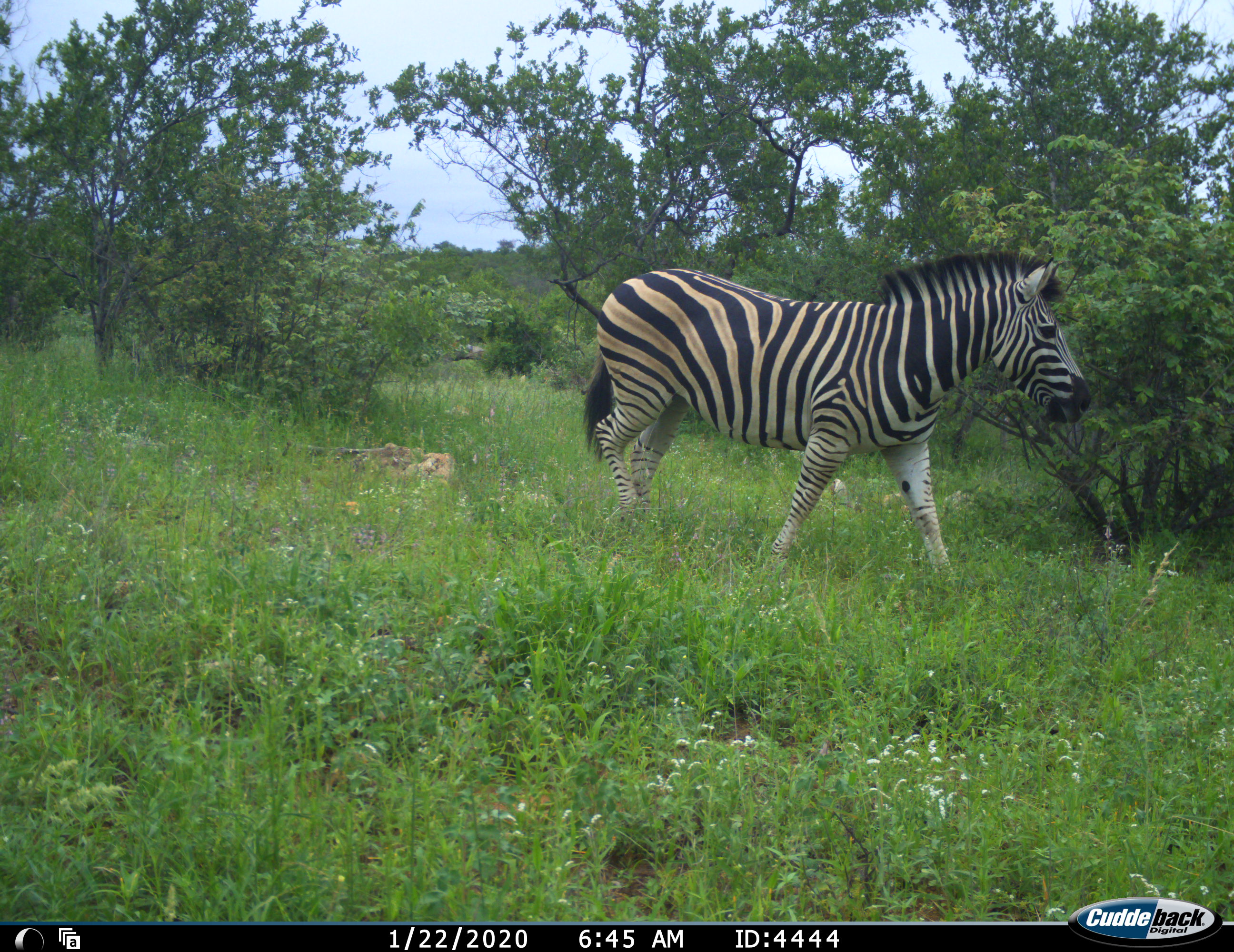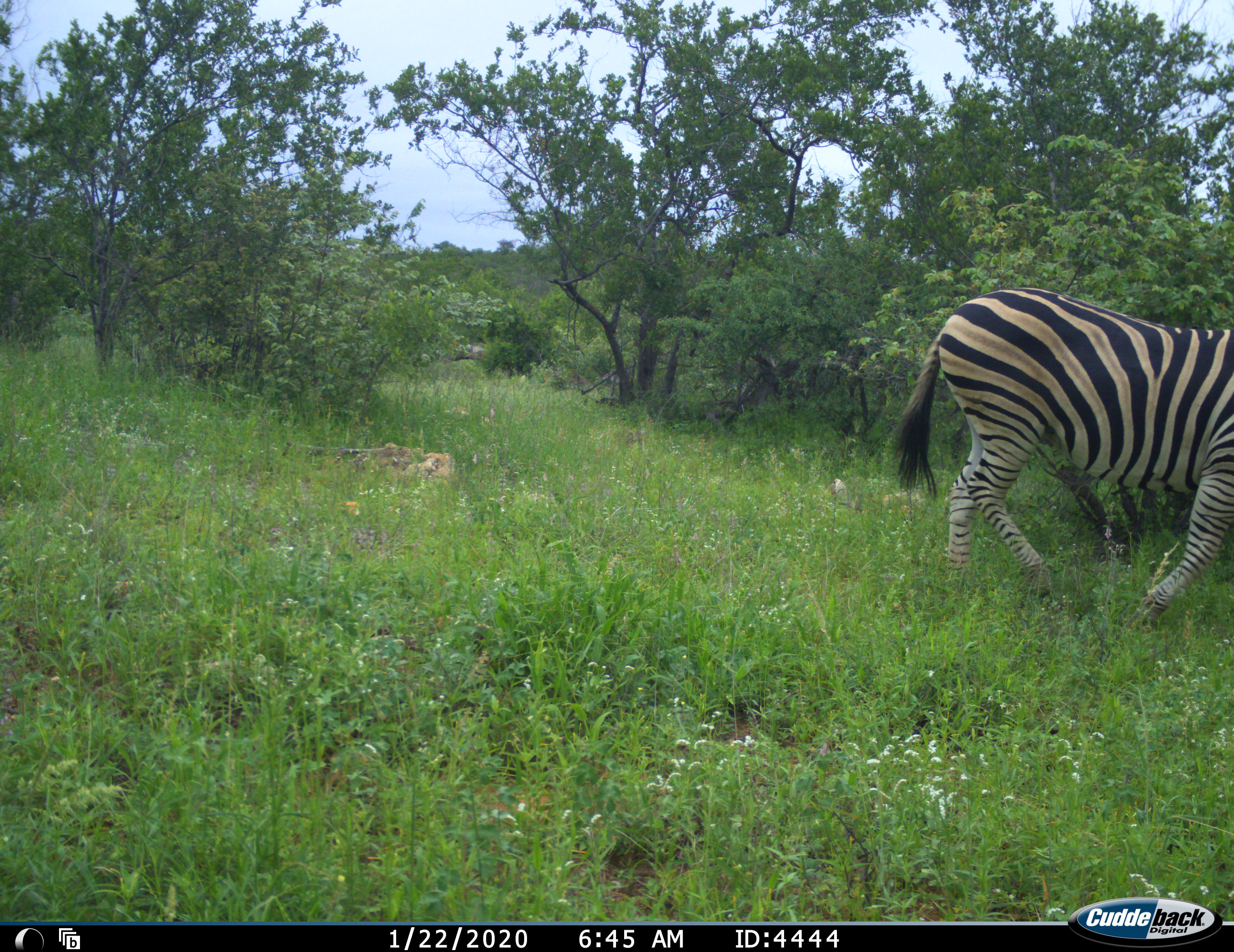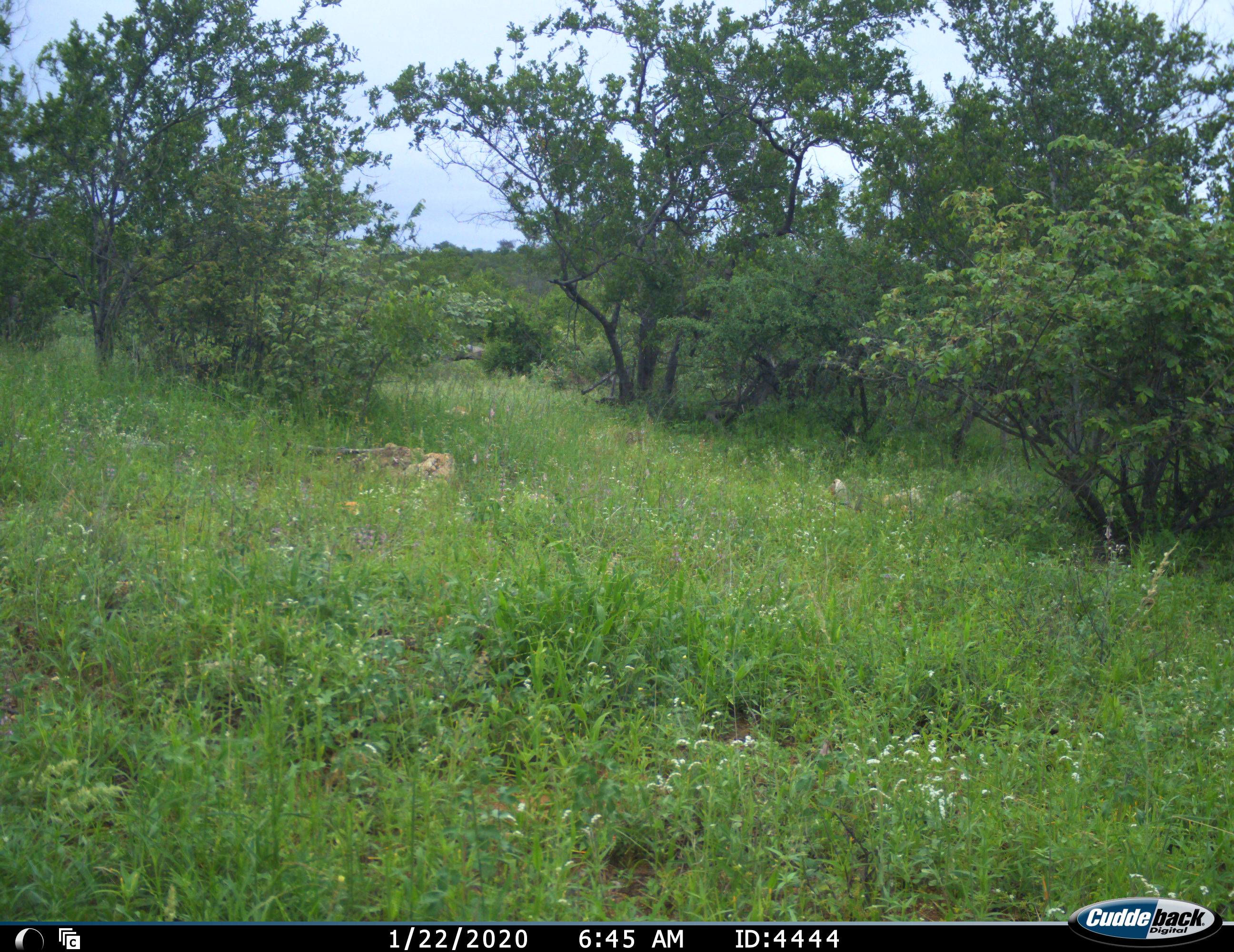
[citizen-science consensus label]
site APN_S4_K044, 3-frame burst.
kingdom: Animalia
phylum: Chordata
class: Mammalia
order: Perissodactyla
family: Equidae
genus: Equus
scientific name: Equus quagga burchellii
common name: burchell's zebra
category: zebraburchells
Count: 1.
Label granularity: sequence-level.